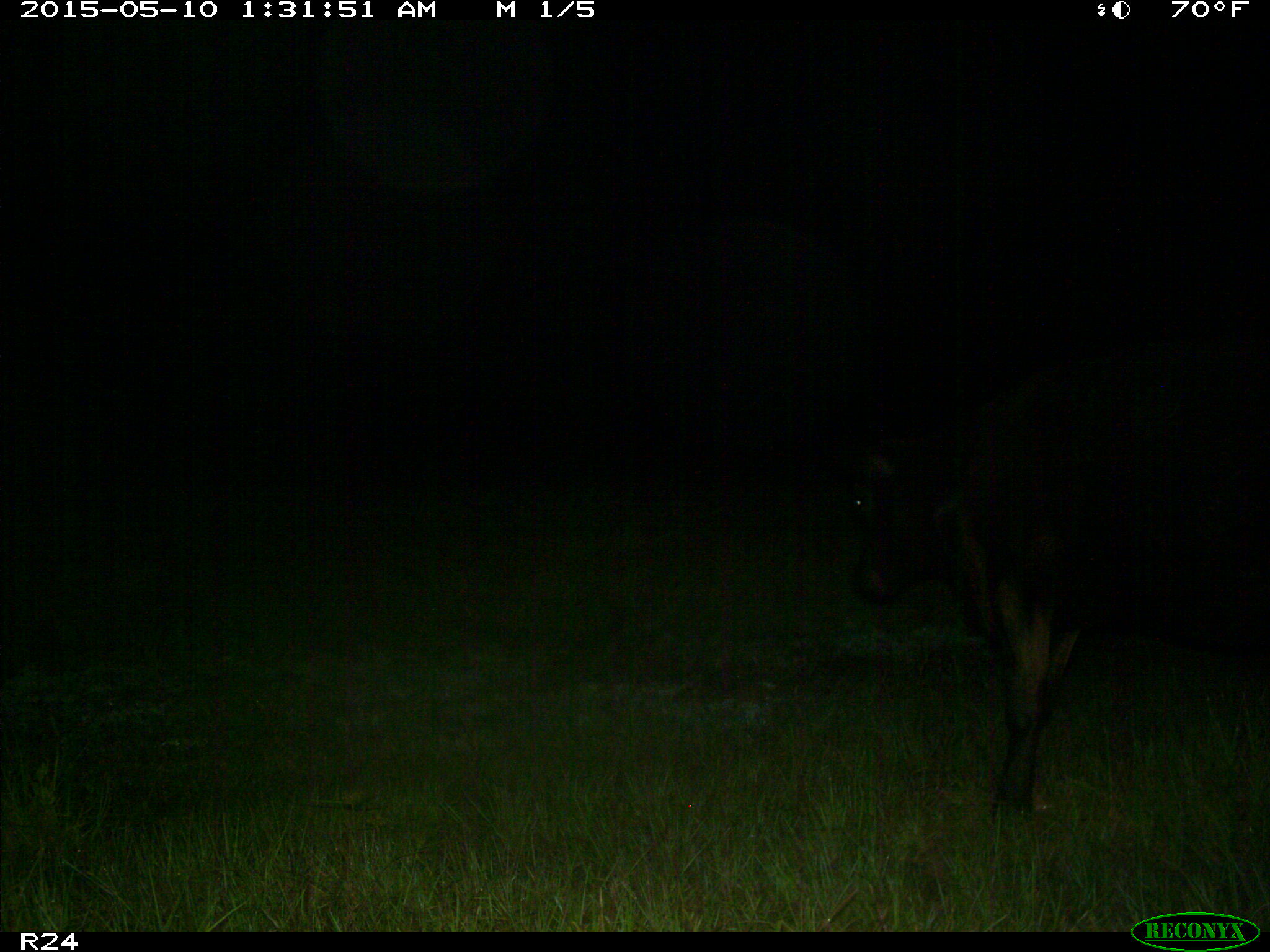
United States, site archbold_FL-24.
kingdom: Animalia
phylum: Chordata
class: Mammalia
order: Artiodactyla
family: Bovidae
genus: Bos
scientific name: Bos taurus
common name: domestic cow